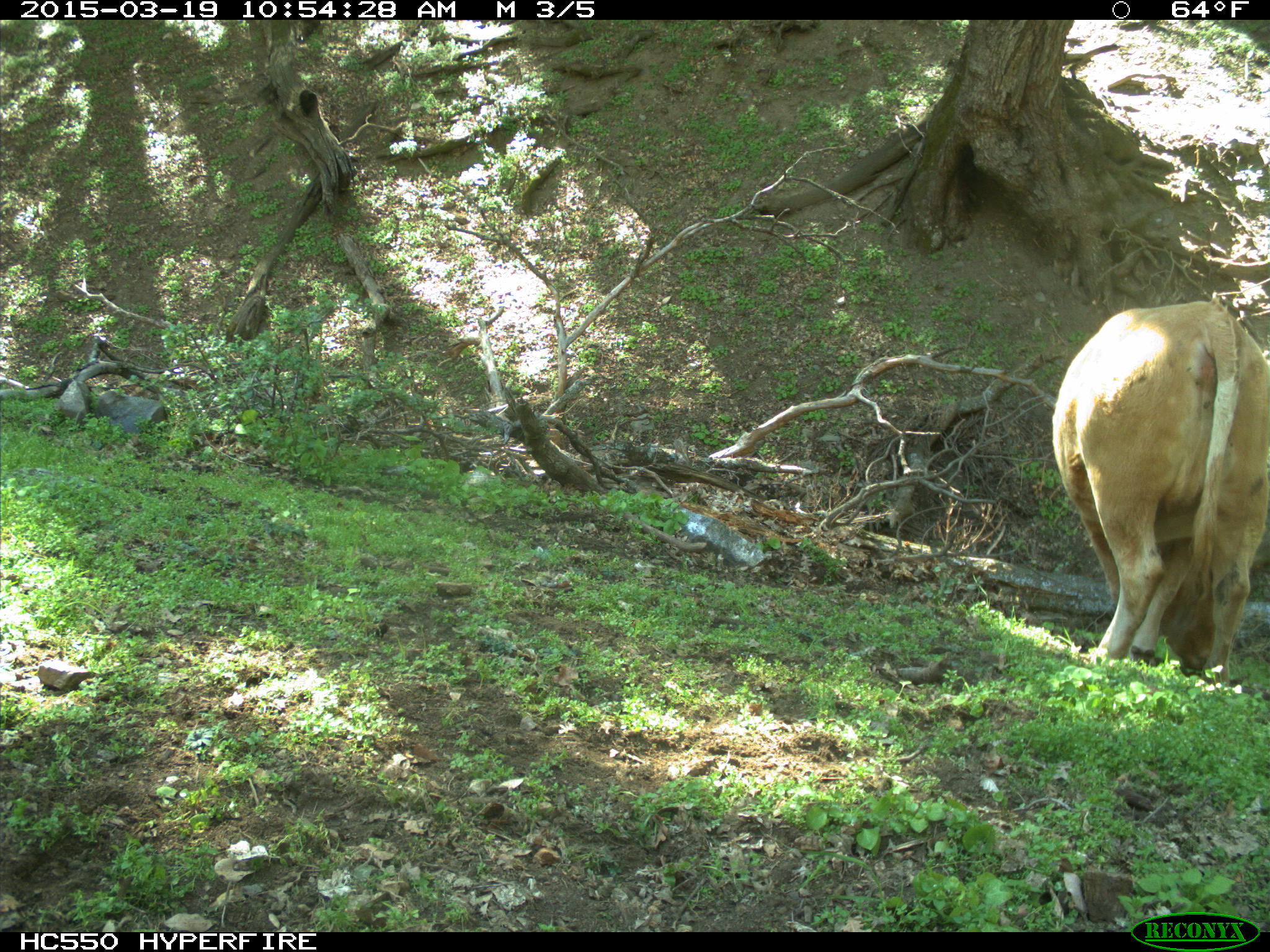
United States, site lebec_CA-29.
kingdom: Animalia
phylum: Chordata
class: Mammalia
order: Artiodactyla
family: Bovidae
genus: Bos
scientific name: Bos taurus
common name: domestic cow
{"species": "Bos taurus (domestic cow)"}